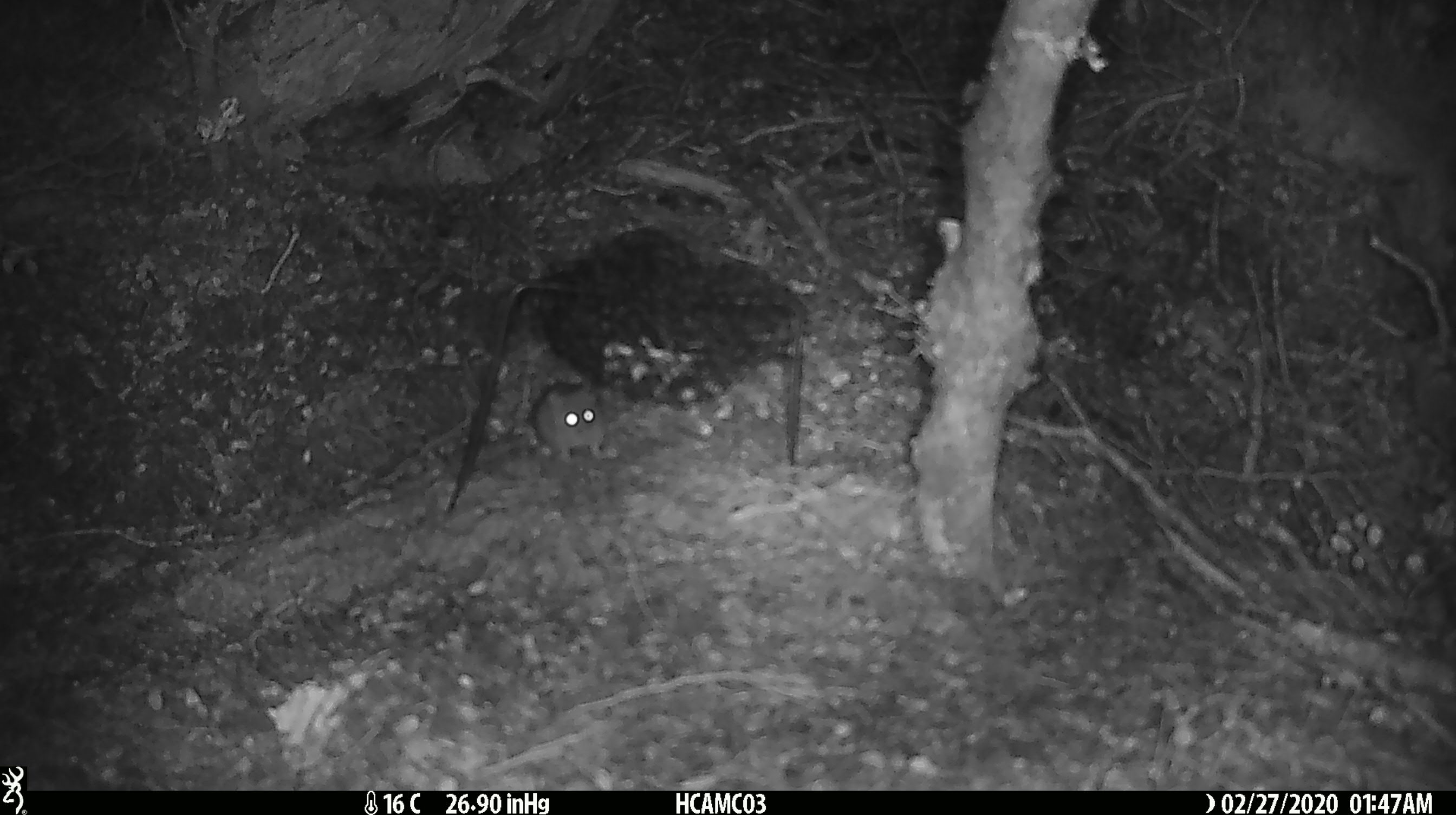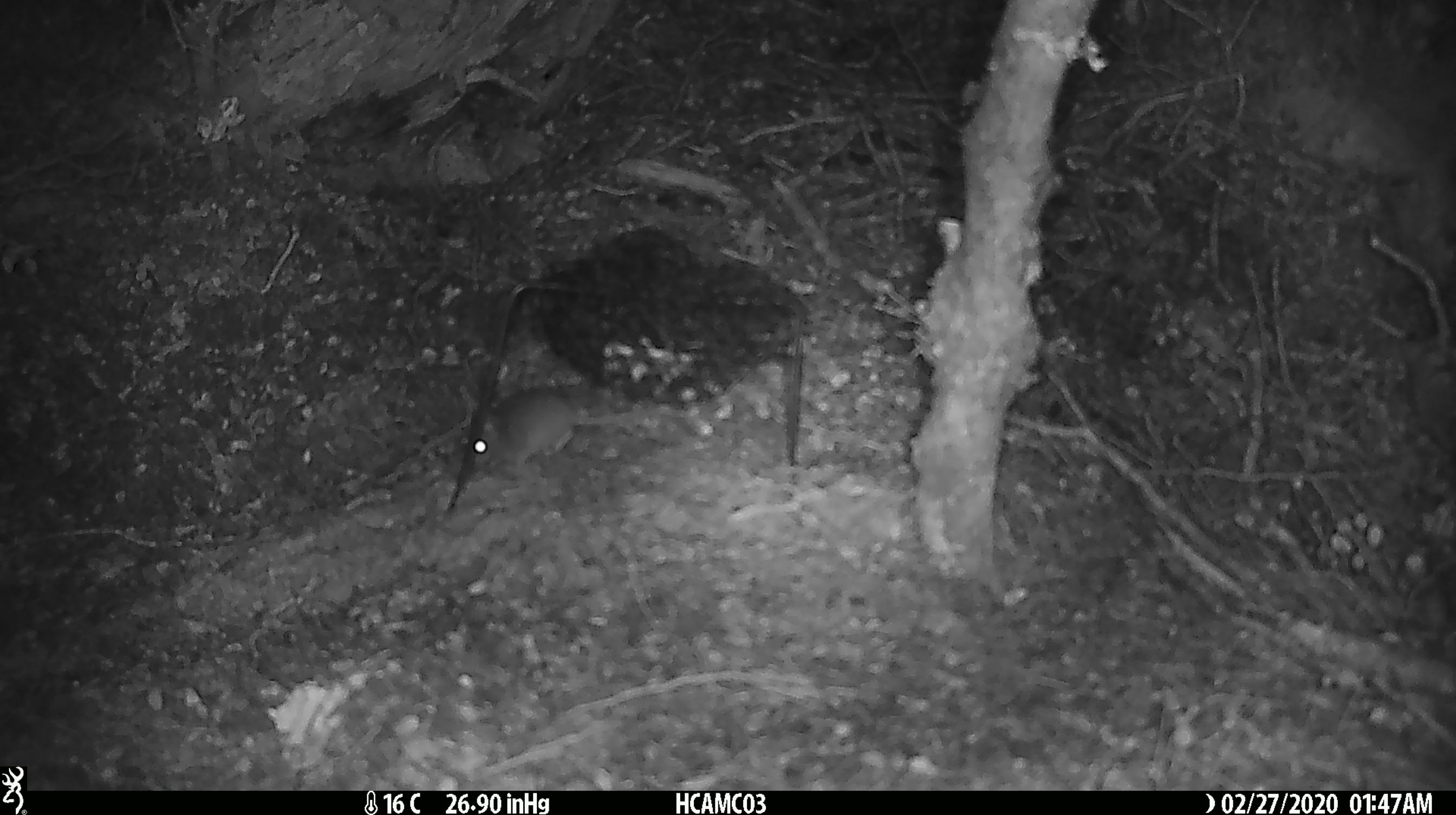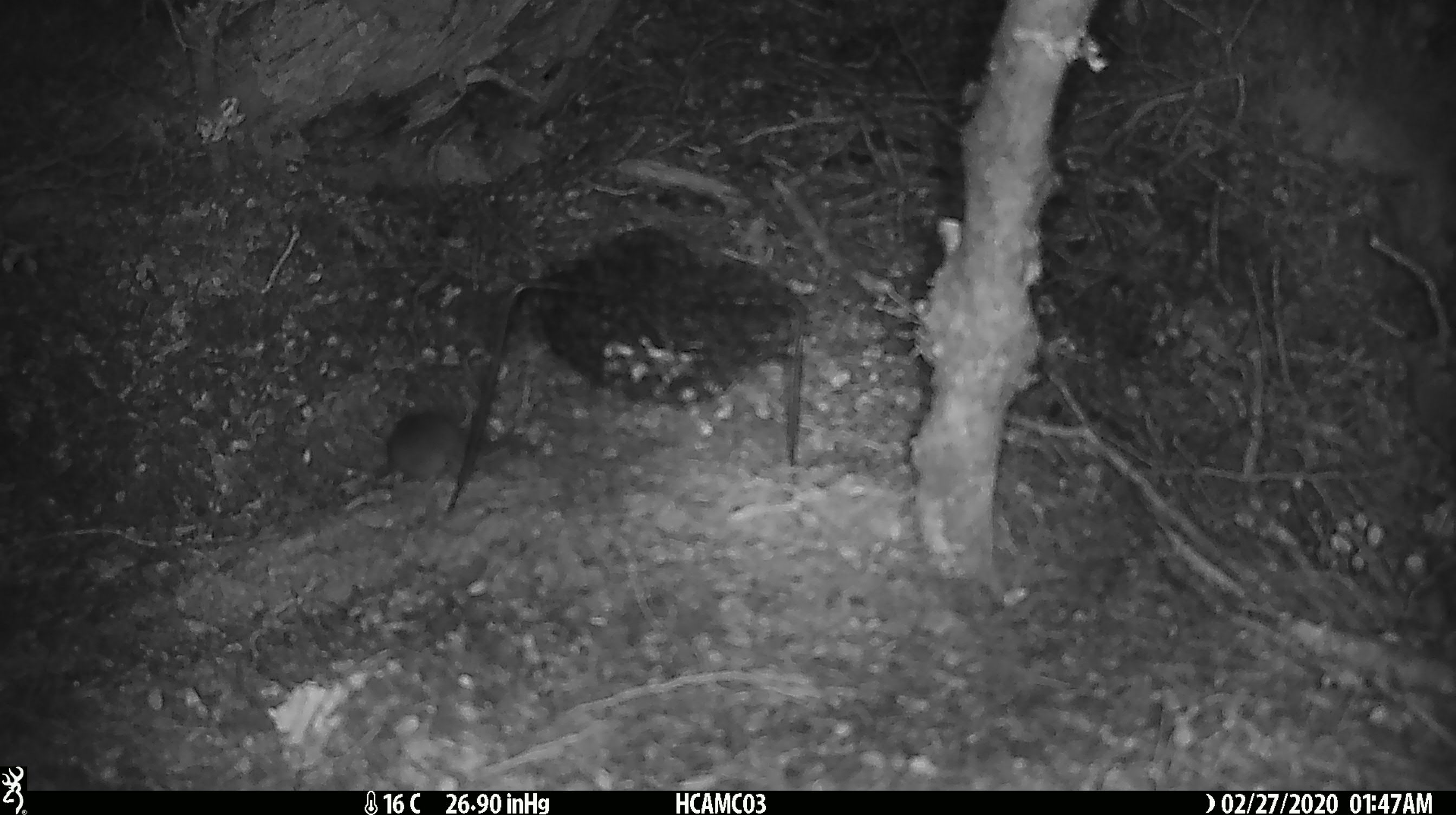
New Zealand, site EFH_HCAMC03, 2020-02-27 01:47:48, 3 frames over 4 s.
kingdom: Animalia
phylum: Chordata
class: Mammalia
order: Rodentia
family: Muridae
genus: Mus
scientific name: Mus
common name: mouse